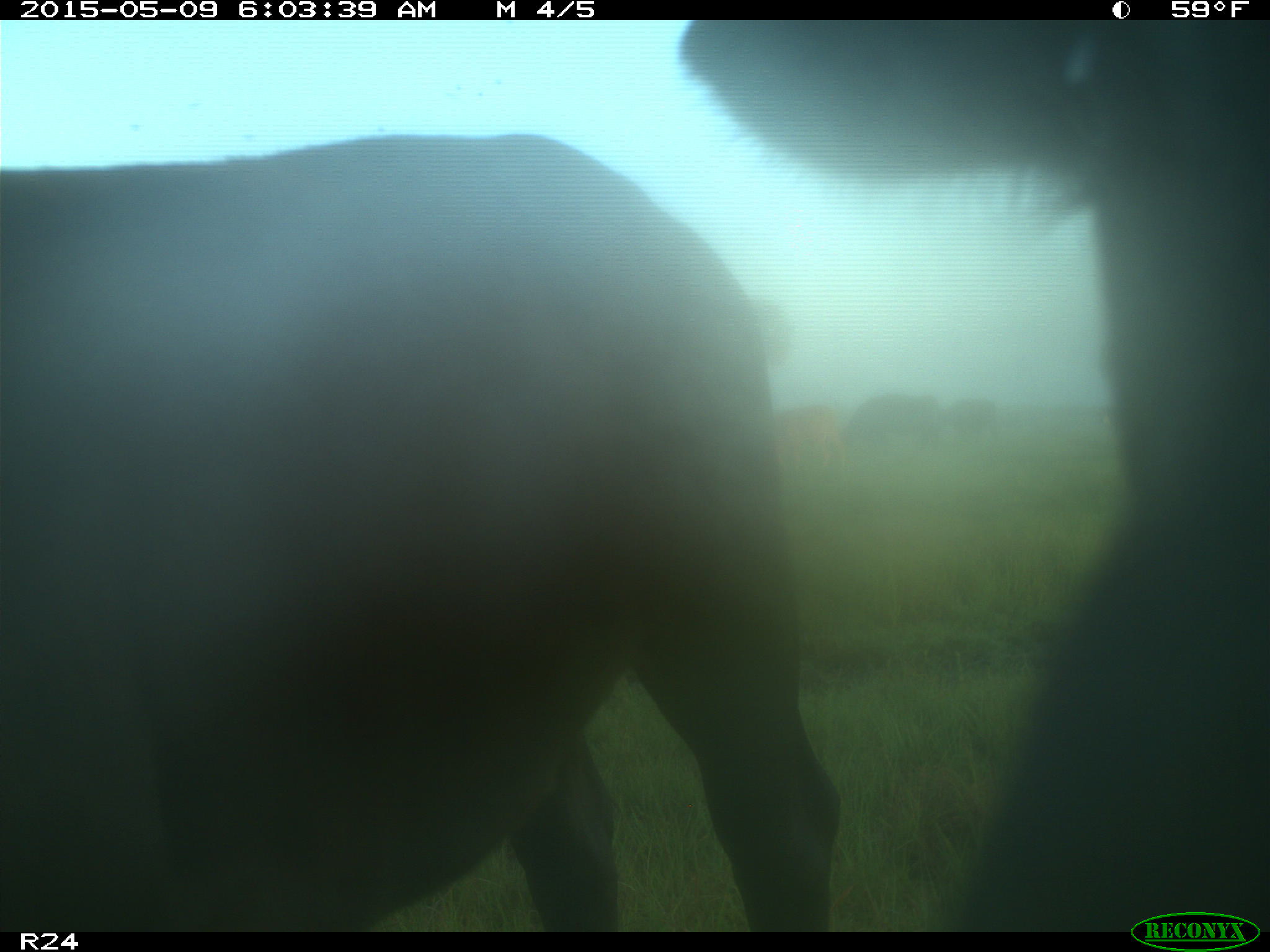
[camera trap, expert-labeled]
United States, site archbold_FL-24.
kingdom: Animalia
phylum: Chordata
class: Mammalia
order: Artiodactyla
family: Bovidae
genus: Bos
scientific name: Bos taurus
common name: domestic cow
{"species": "Bos taurus (domestic cow)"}